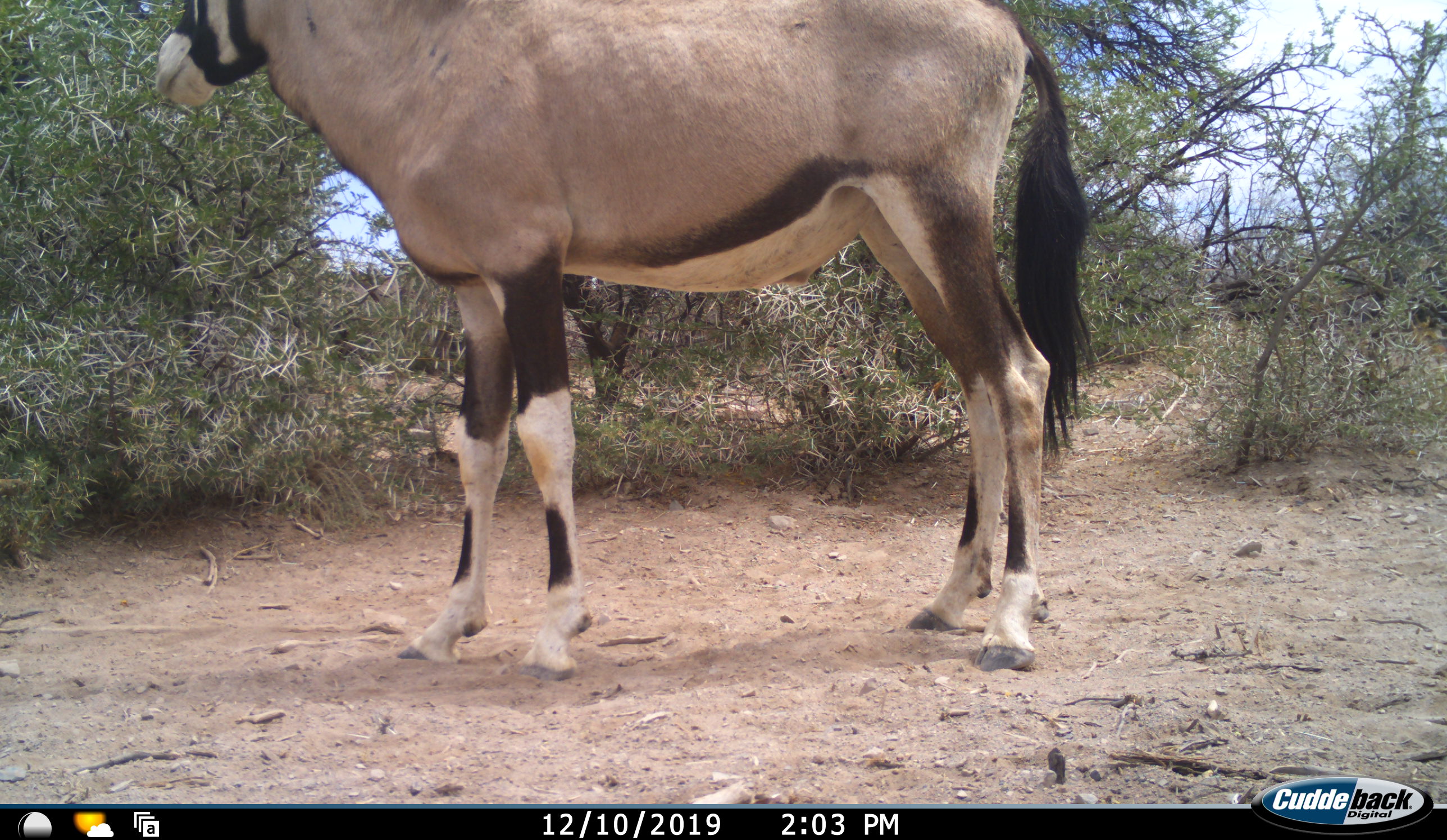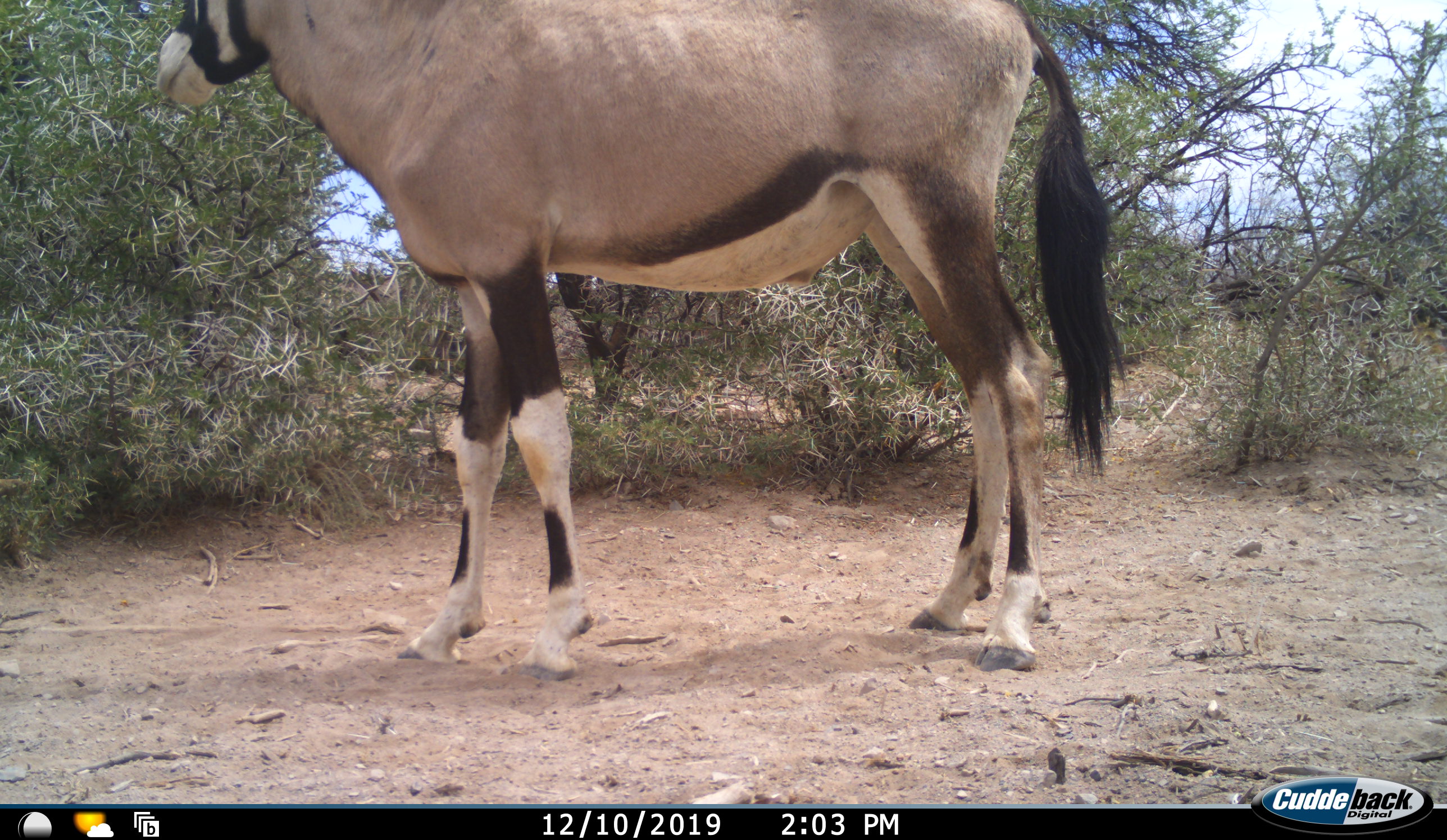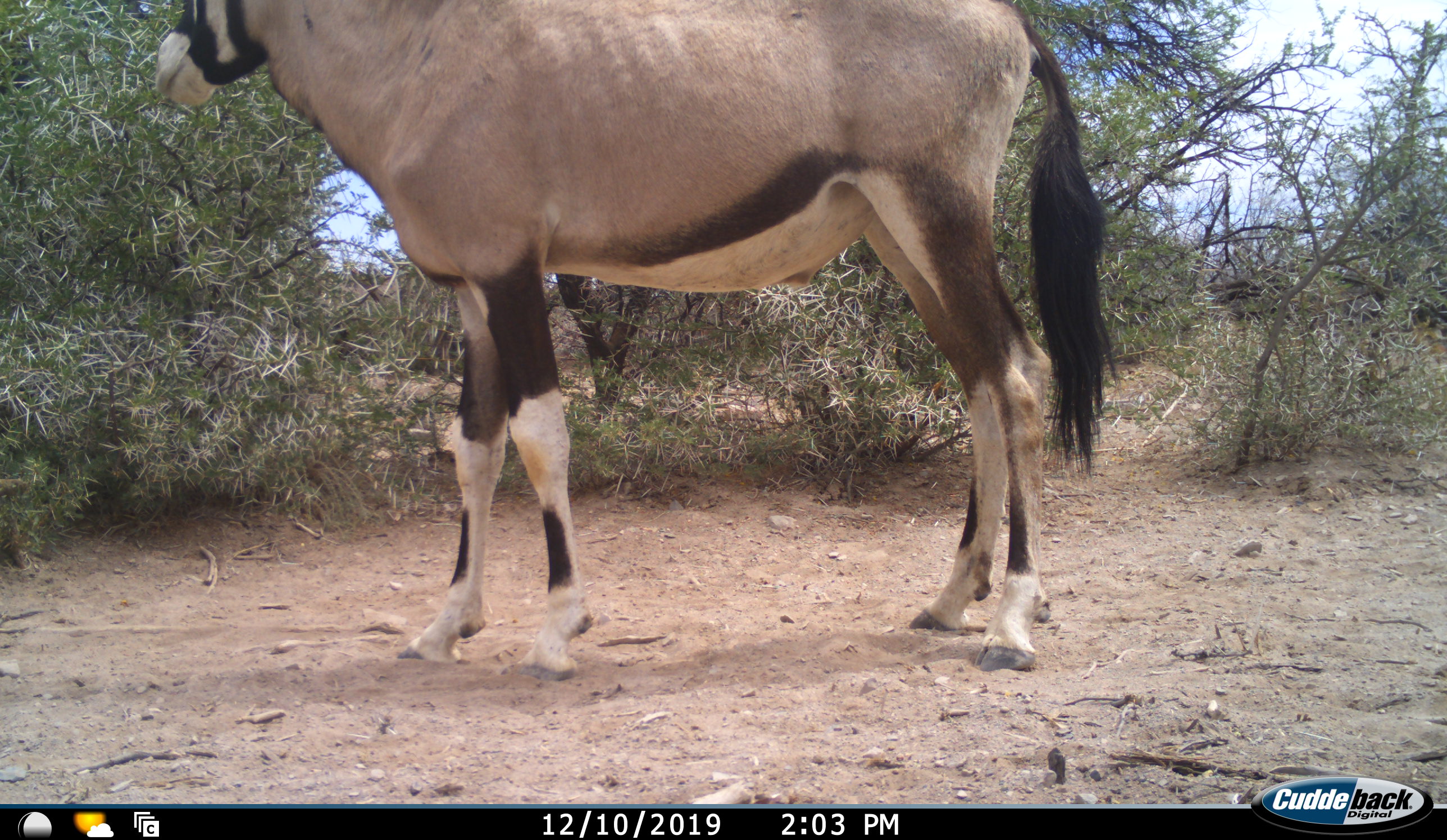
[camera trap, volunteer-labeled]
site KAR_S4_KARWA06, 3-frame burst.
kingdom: Animalia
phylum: Chordata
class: Mammalia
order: Artiodactyla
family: Bovidae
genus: Oryx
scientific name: Oryx gazella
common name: gemsbok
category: oryx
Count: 1.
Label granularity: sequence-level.